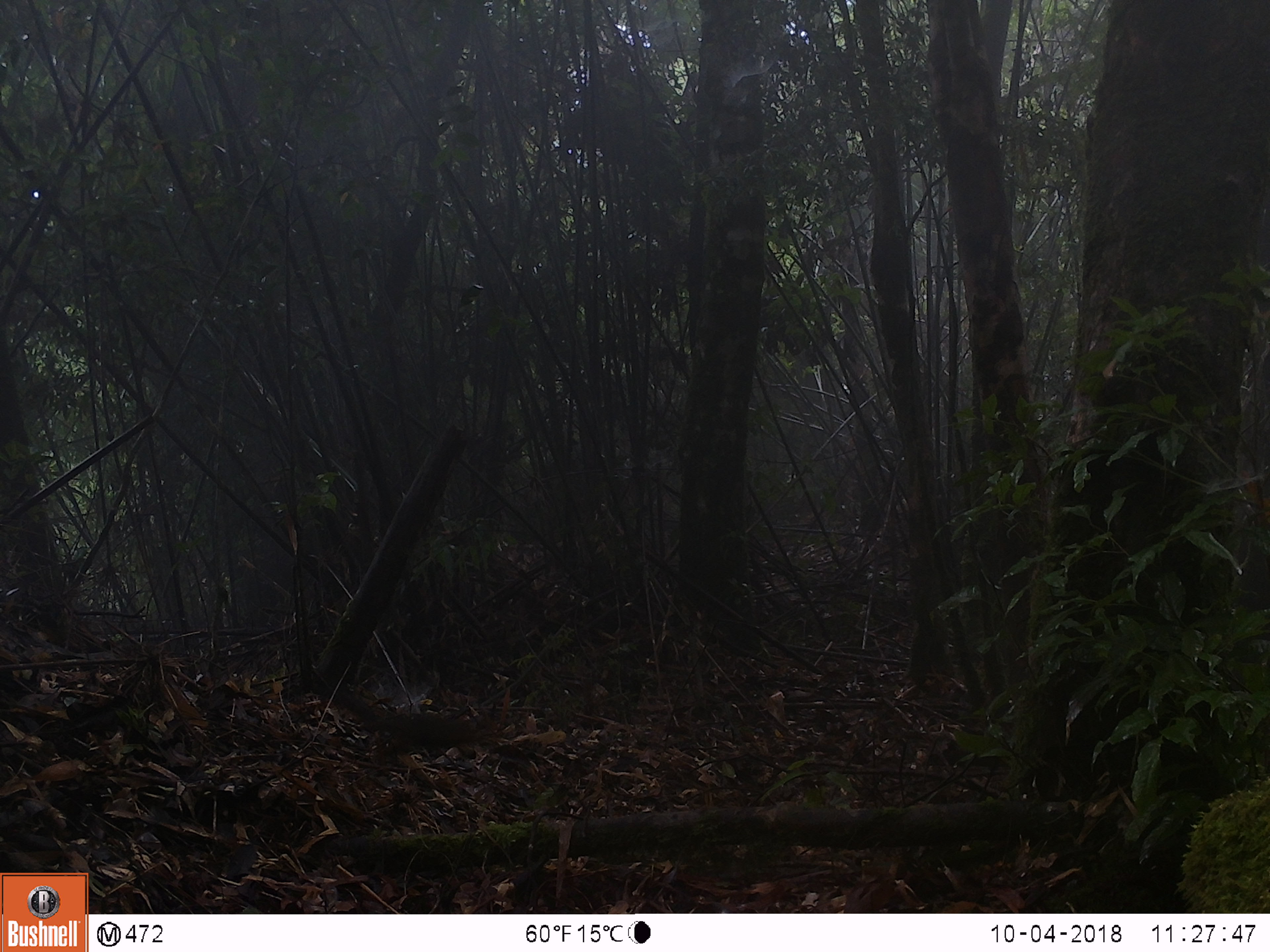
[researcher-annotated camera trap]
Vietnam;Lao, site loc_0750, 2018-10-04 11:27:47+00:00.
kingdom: Animalia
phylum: Chordata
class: Mammalia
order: Rodentia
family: Sciuridae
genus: Dremomys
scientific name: Dremomys rufigenis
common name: red-cheeked squirrel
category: red cheeked squirrel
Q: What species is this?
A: Red cheeked squirrel (red-cheeked squirrel) (Dremomys rufigenis).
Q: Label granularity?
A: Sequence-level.